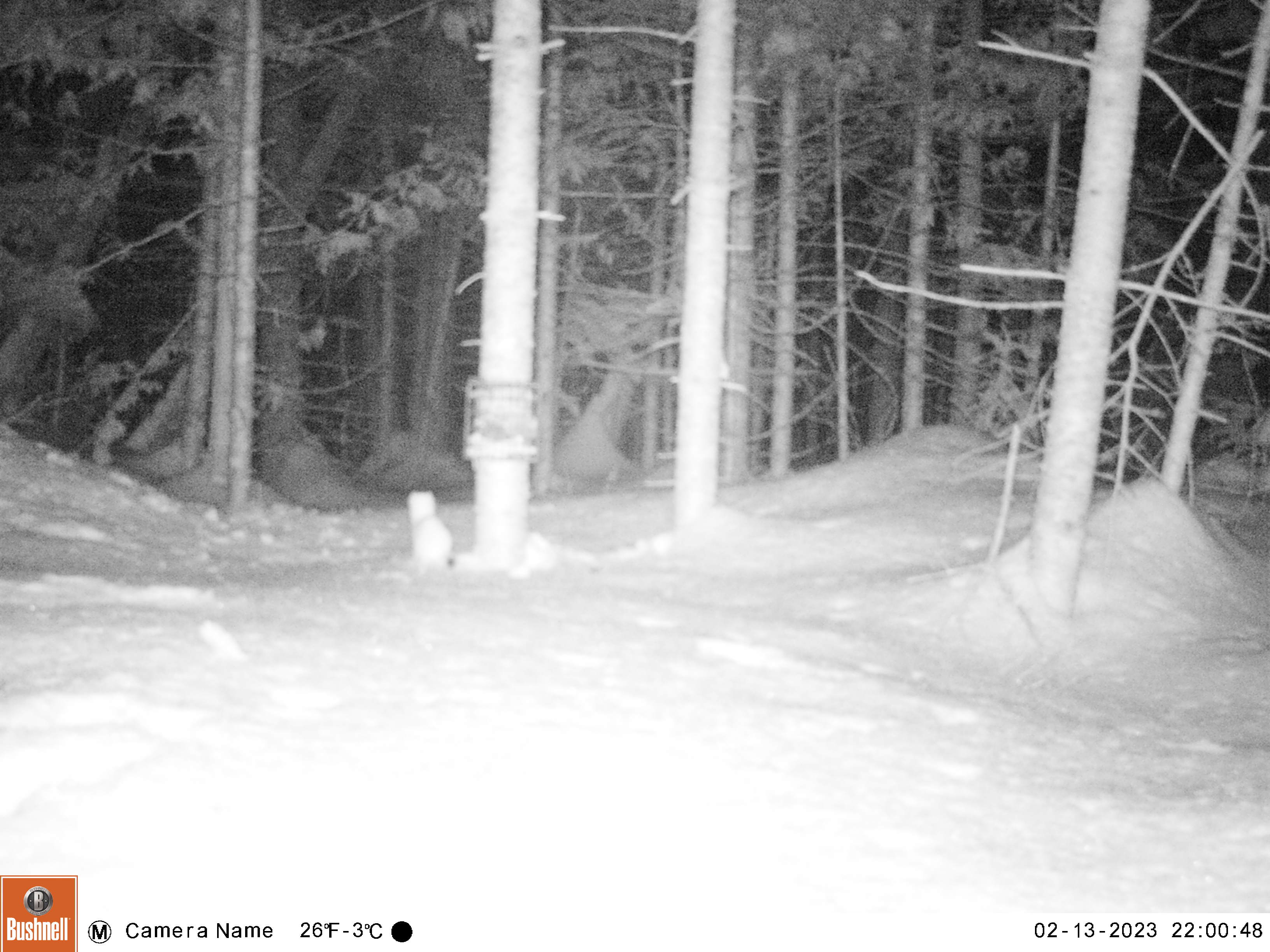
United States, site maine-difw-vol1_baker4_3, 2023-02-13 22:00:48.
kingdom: Animalia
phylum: Chordata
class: Mammalia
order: Carnivora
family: Mustelidae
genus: Mustela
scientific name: Mustela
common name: weasel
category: weasel sp.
Weasel sp. (weasel) (Mustela).